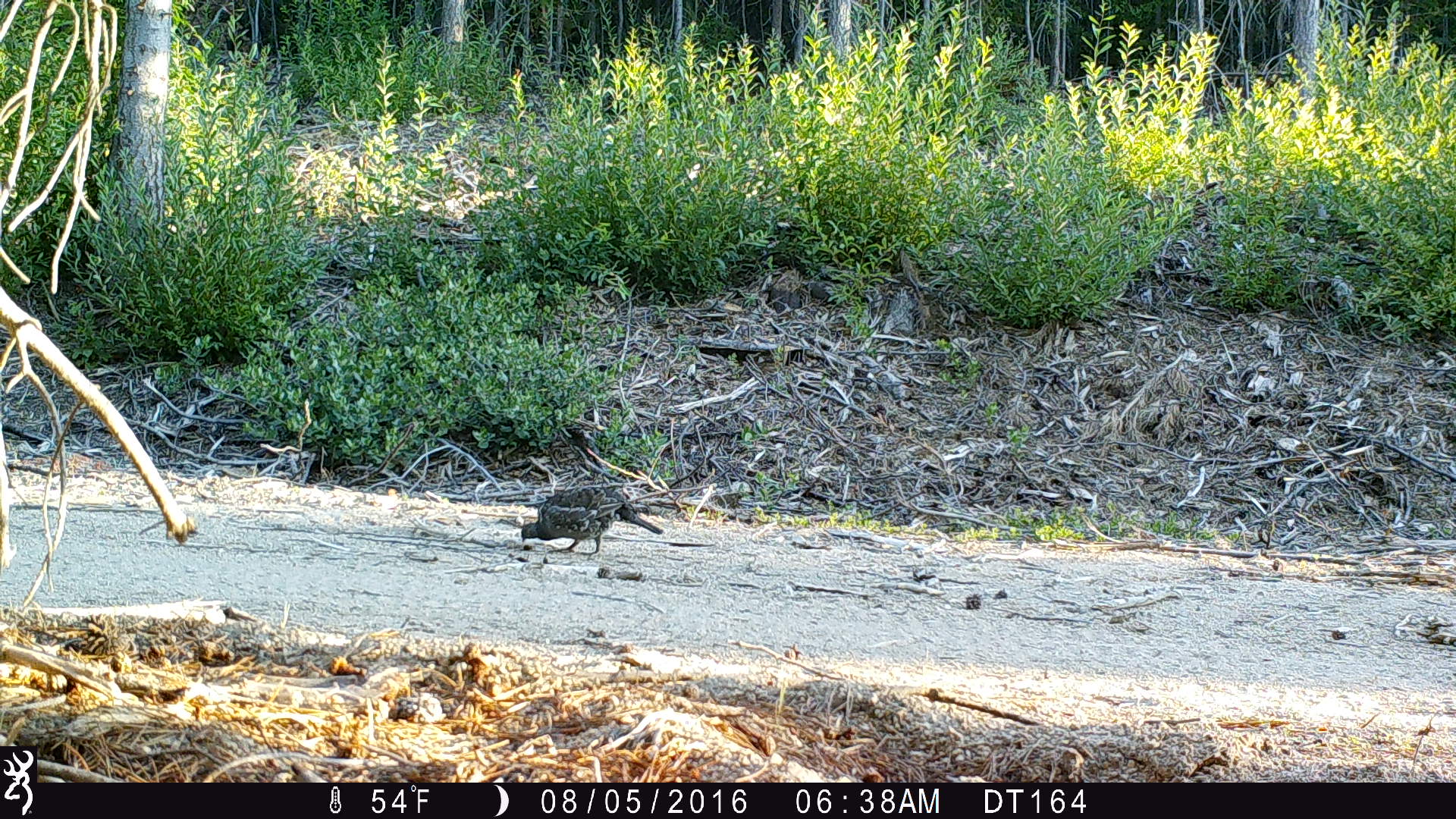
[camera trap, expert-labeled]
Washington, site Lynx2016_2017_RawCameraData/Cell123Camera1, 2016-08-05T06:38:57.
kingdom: Animalia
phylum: Chordata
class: Aves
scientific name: Aves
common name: birds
Aves (birds). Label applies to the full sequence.